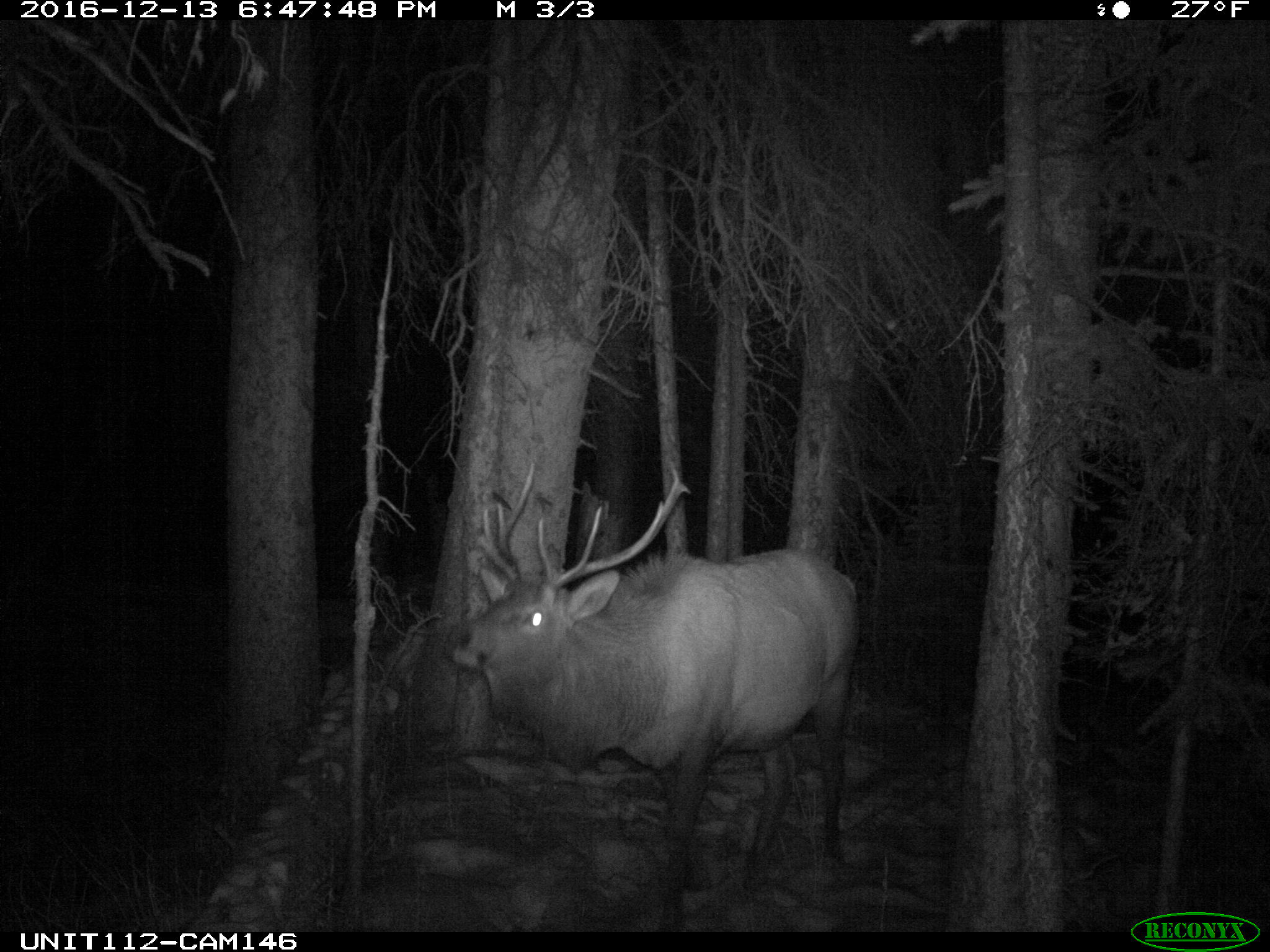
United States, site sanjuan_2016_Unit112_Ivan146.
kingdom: Animalia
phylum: Chordata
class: Mammalia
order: Artiodactyla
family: Cervidae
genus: Cervus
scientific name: Cervus elaphus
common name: red deer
Cervus elaphus (red deer).